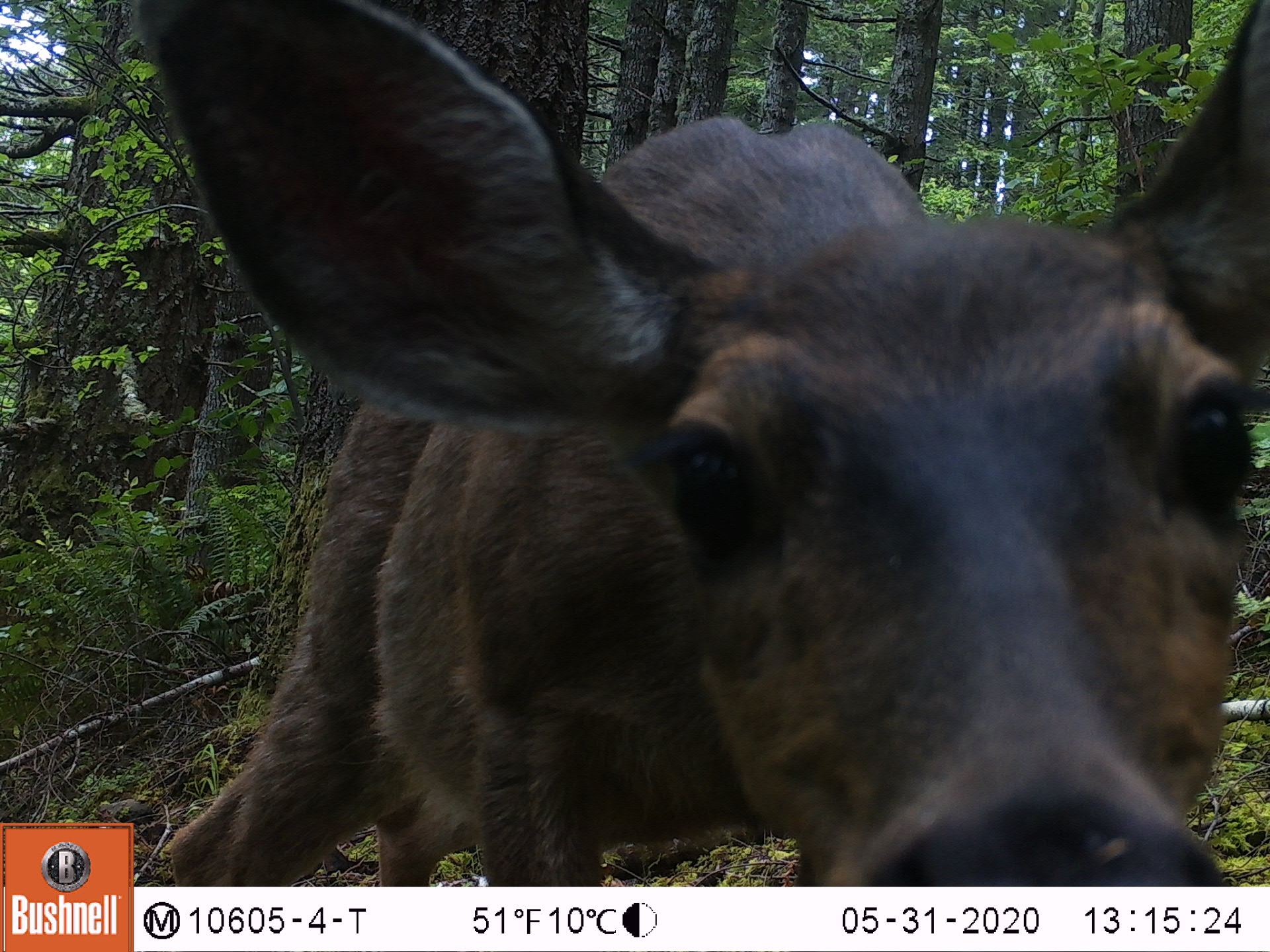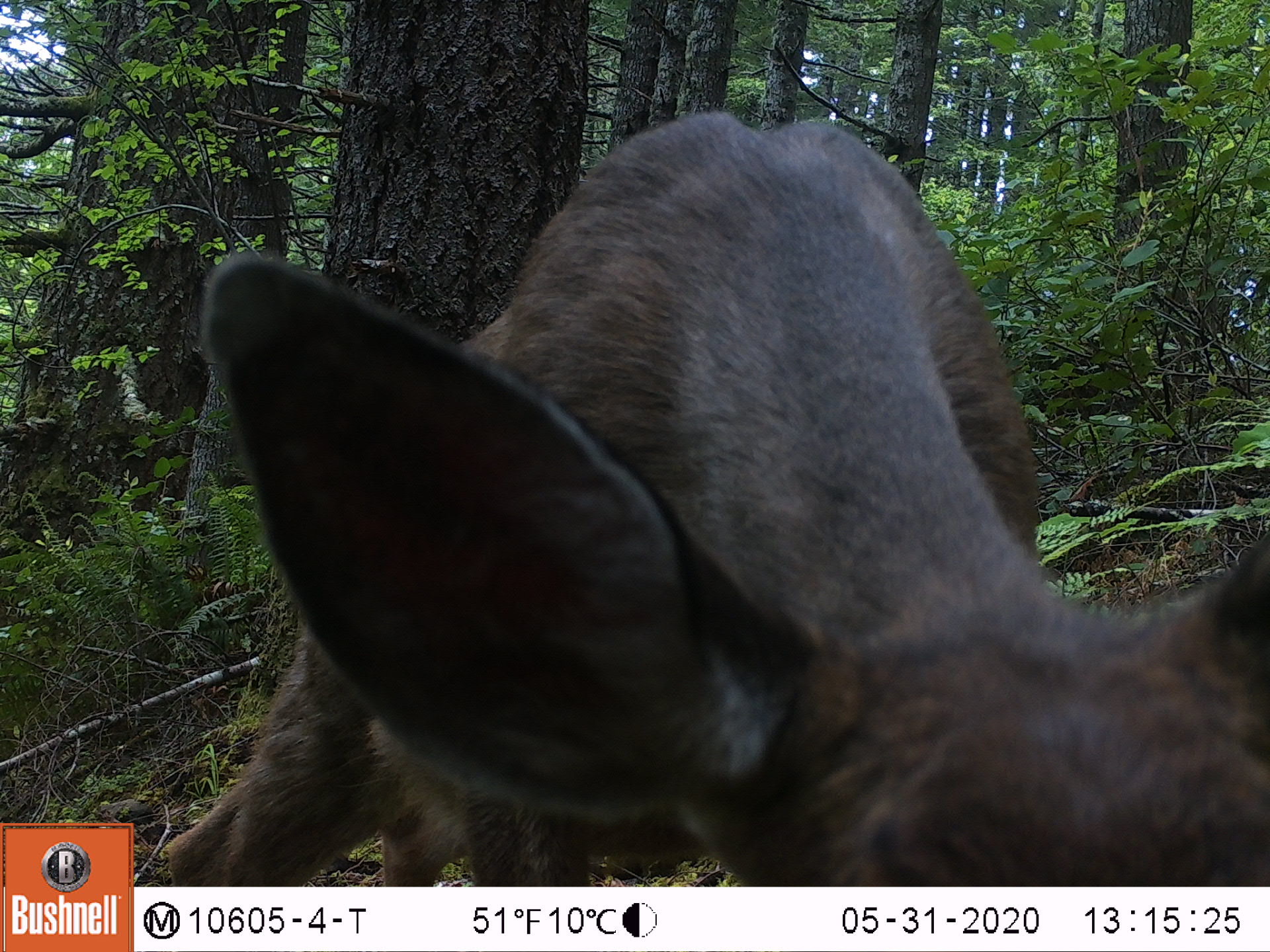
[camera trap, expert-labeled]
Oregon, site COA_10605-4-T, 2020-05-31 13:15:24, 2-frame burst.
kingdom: Animalia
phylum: Chordata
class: Mammalia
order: Artiodactyla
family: Cervidae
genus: Odocoileus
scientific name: Odocoileus hemionus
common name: black-tailed deer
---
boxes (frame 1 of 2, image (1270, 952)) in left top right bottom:
black-tailed deer: 139 0 1266 878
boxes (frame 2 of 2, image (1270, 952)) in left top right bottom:
black-tailed deer: 172 104 1266 884